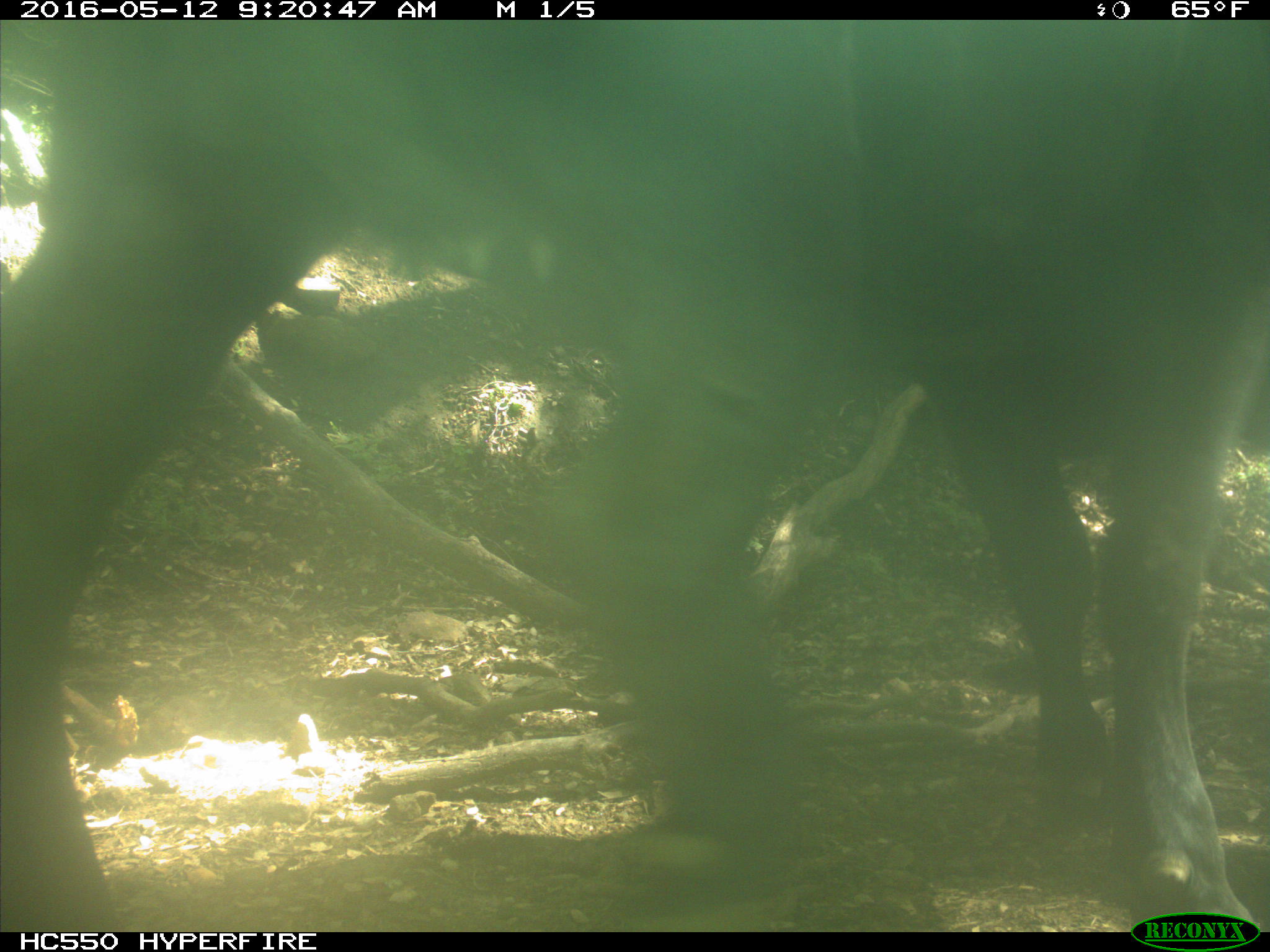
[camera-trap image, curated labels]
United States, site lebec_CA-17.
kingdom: Animalia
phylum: Chordata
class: Mammalia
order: Artiodactyla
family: Bovidae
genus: Bos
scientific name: Bos taurus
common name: domestic cow